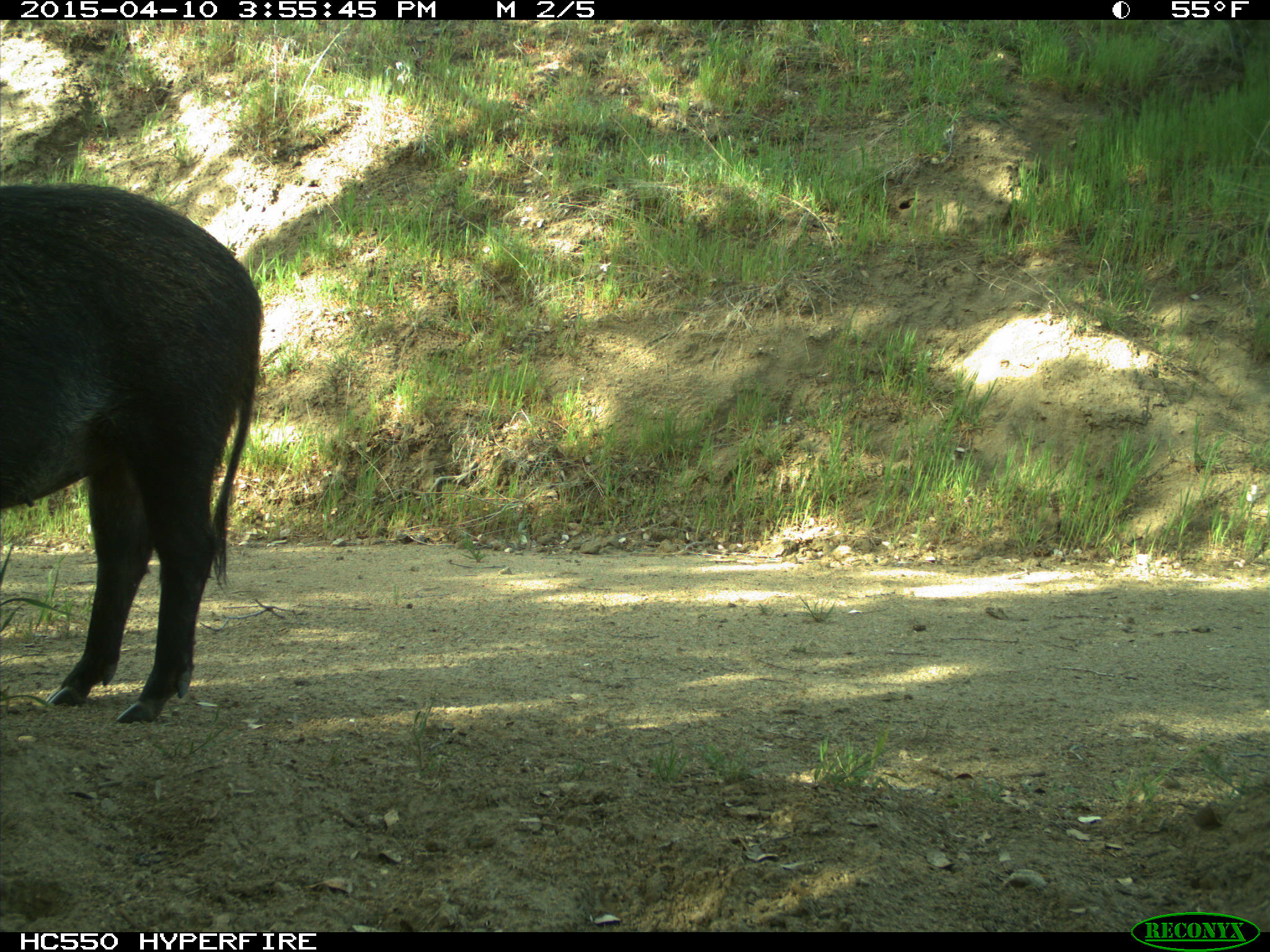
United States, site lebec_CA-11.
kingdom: Animalia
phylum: Chordata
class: Mammalia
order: Artiodactyla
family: Suidae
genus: Sus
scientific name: Sus scrofa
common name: wild boar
Sus scrofa (wild boar).